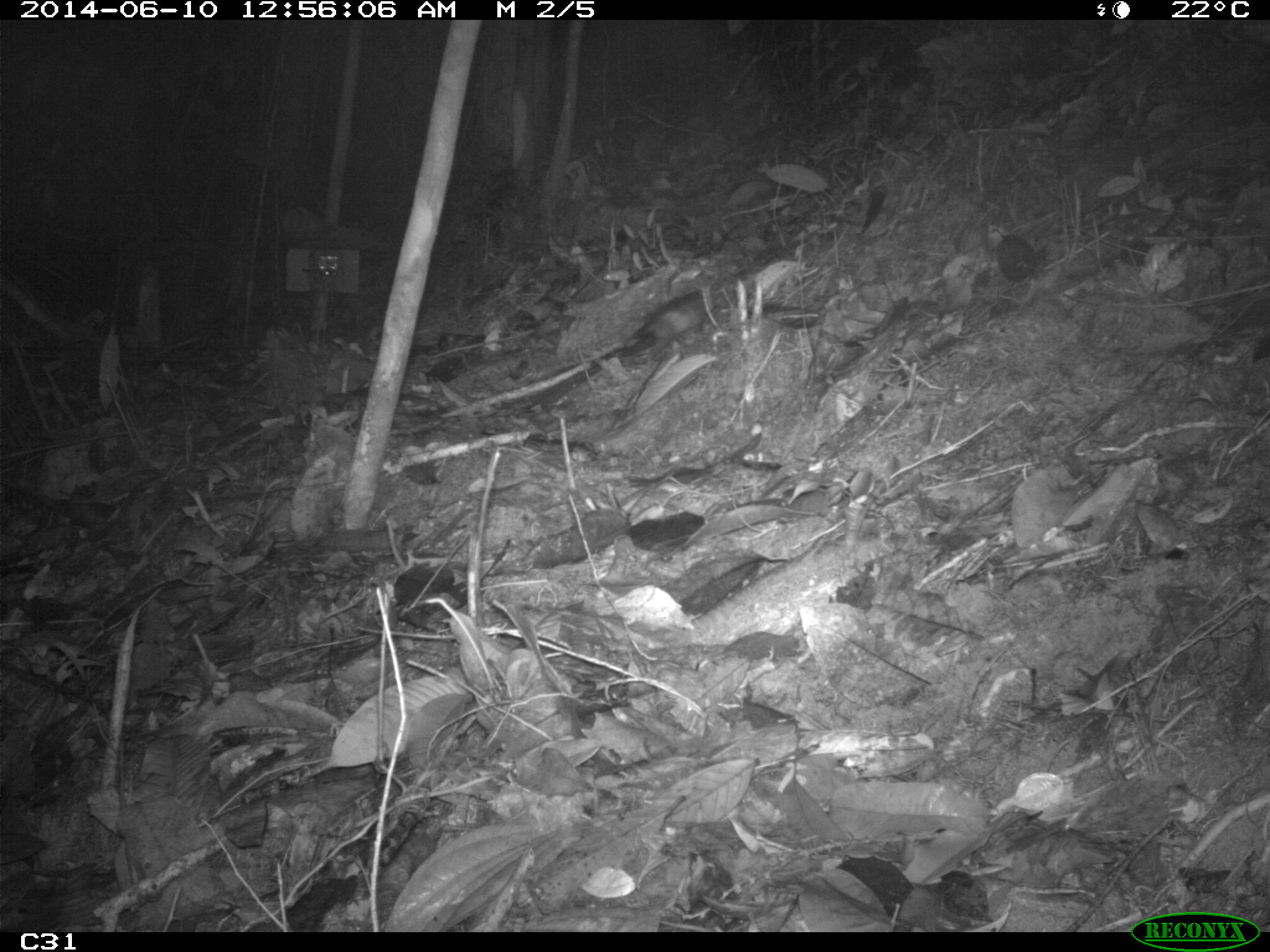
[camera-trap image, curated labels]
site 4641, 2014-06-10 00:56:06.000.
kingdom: Animalia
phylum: Chordata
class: Mammalia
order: Rodentia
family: Muridae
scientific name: Muridae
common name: mice, rats, and gerbils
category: unknown mouse or rat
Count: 1.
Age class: adult.